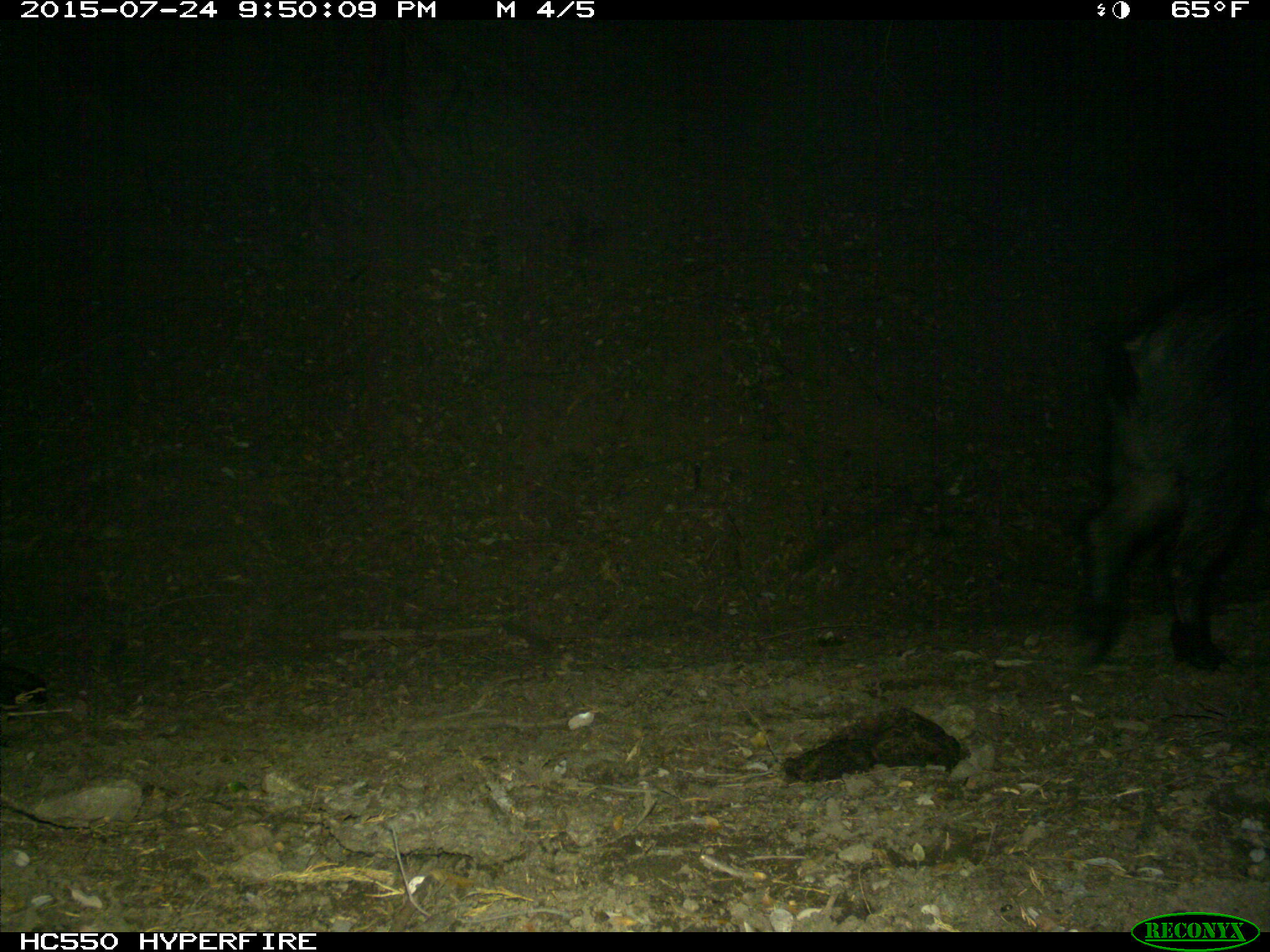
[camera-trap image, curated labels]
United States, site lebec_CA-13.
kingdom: Animalia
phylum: Chordata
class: Mammalia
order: Artiodactyla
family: Suidae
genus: Sus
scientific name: Sus scrofa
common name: wild boar